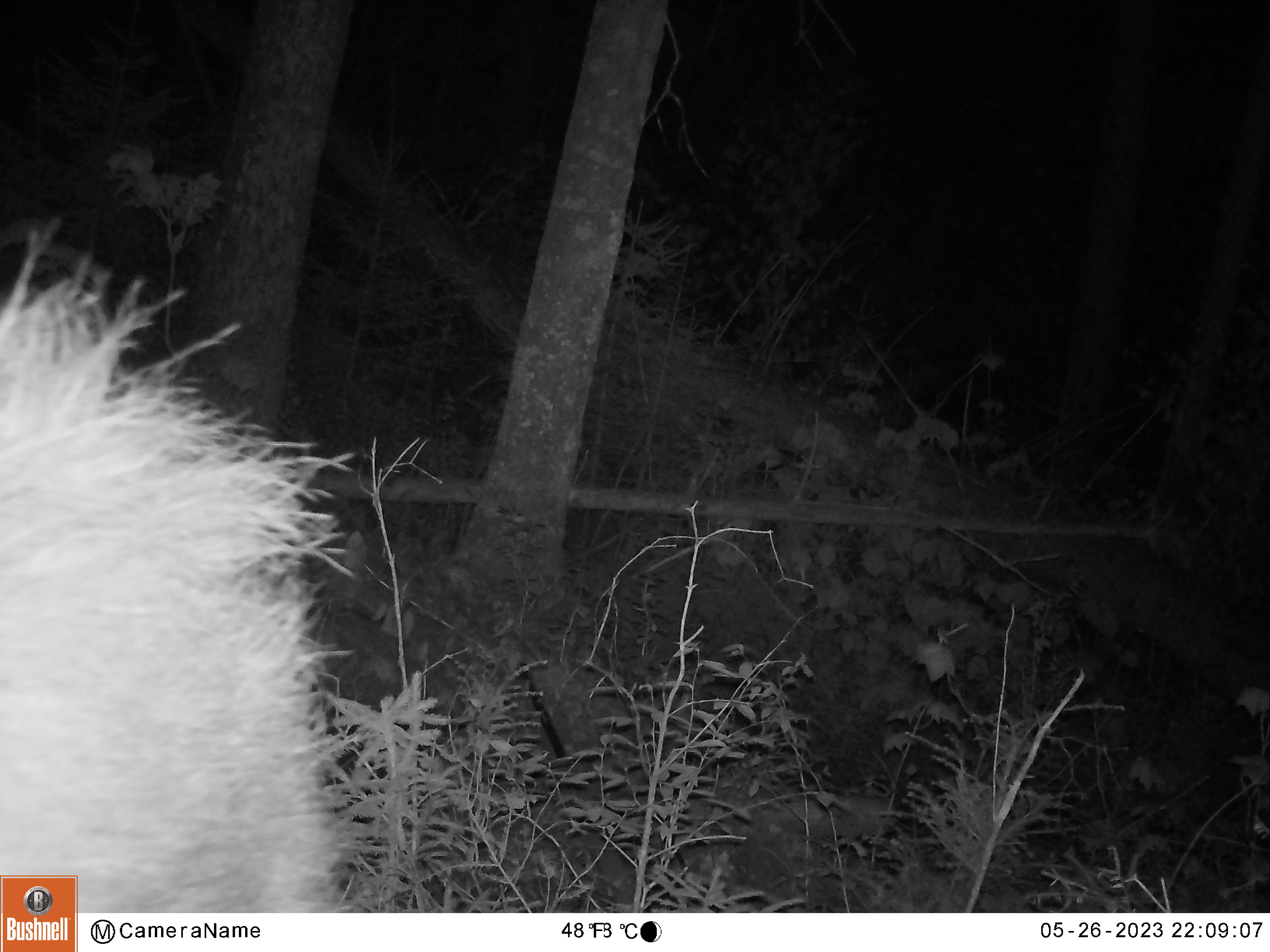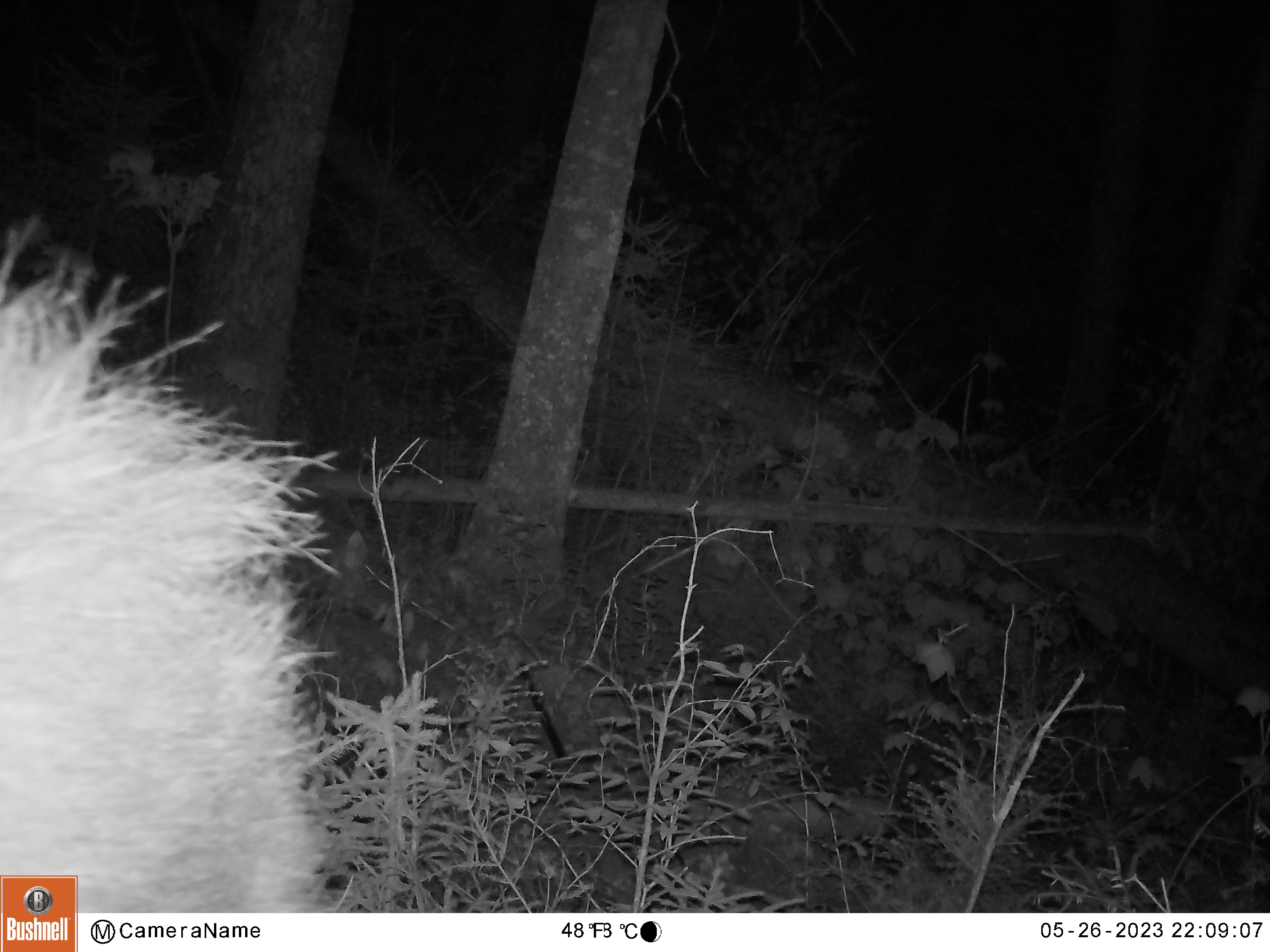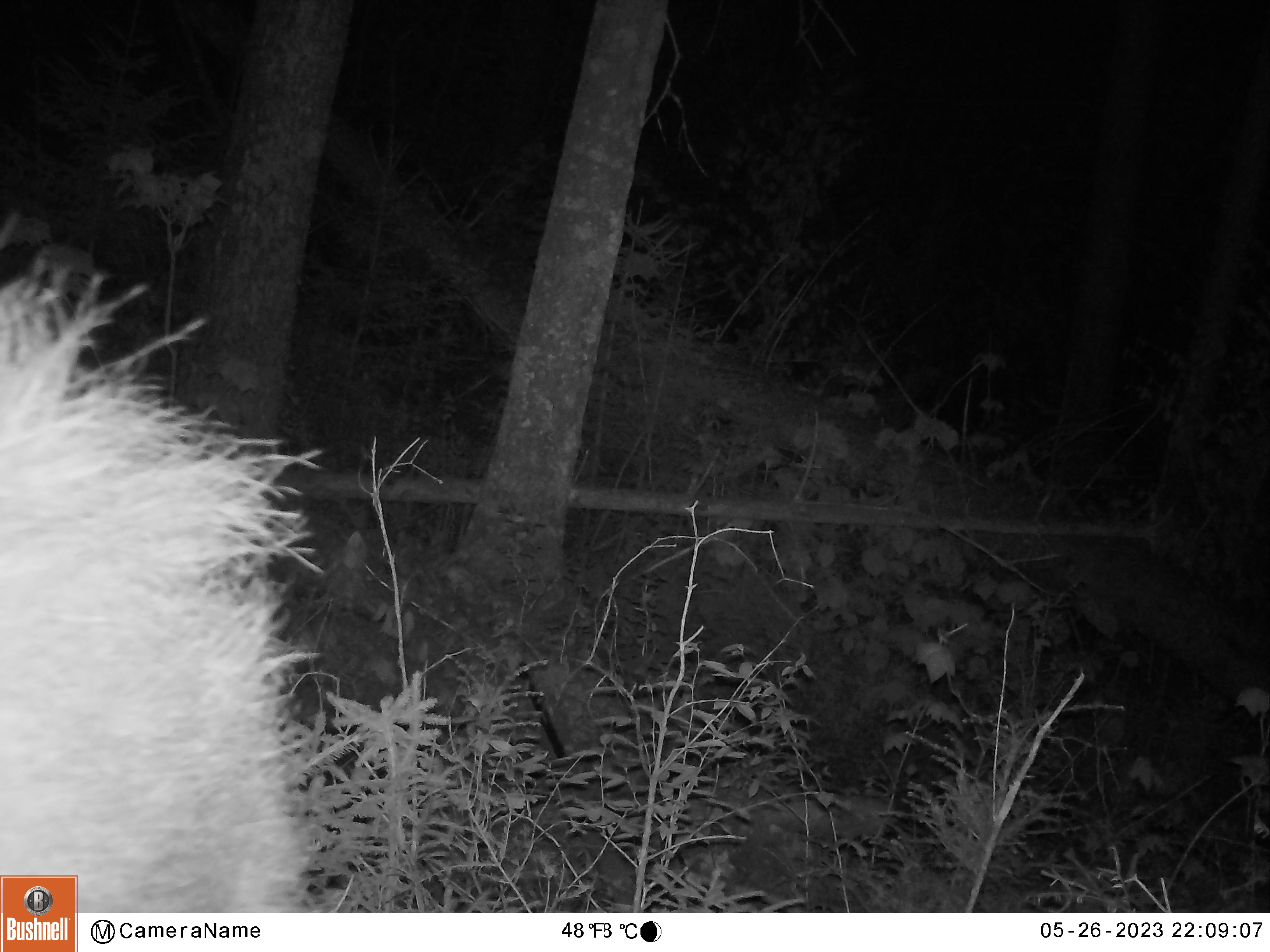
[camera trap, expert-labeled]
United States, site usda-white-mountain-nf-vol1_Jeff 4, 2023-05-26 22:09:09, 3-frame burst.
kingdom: Animalia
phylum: Chordata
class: Mammalia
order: Artiodactyla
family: Cervidae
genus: Alces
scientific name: Alces alces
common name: moose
Moose (Alces alces).